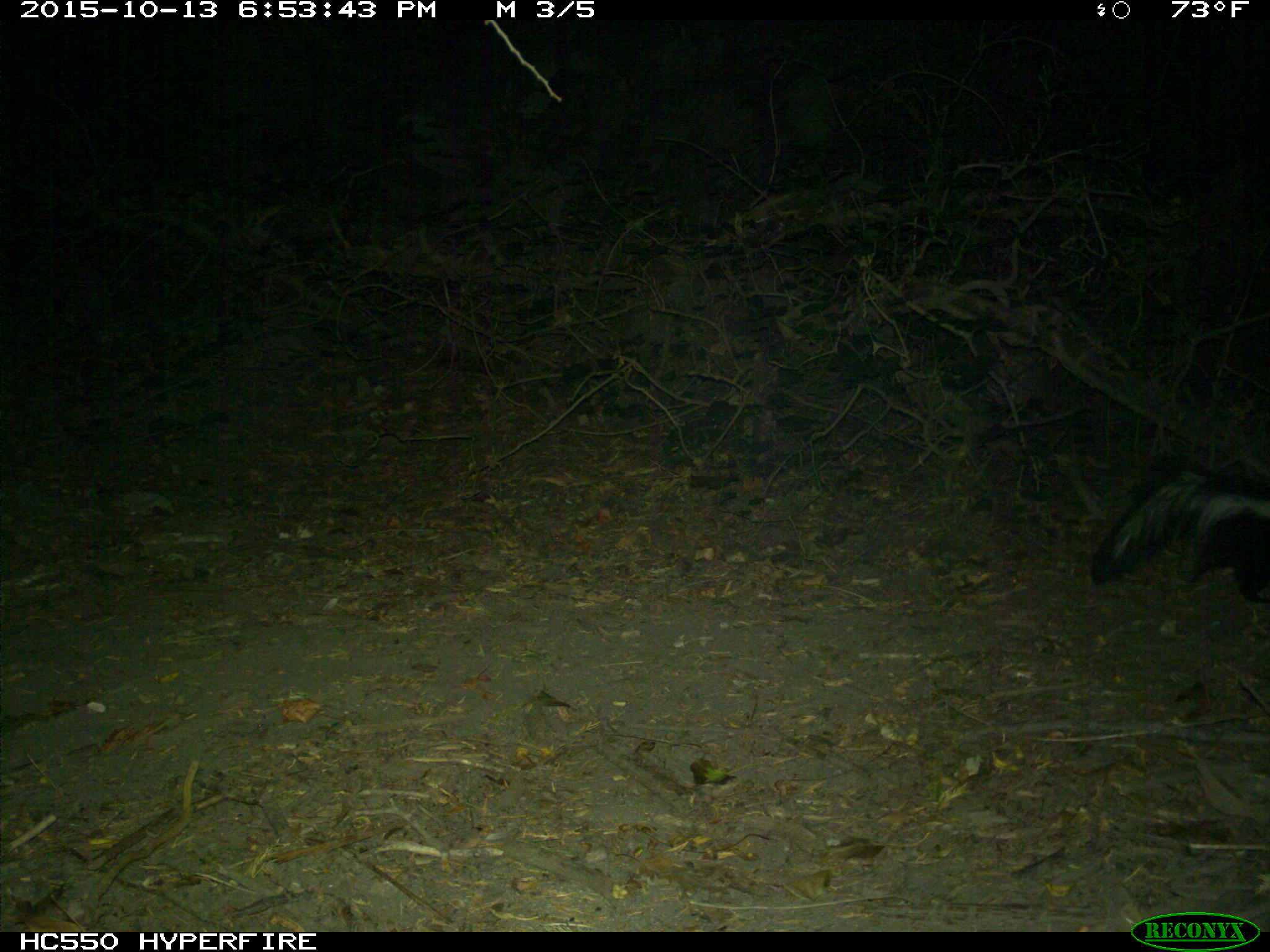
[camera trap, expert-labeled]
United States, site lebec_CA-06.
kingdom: Animalia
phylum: Chordata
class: Mammalia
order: Carnivora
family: Mephitidae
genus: Mephitis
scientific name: Mephitis mephitis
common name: striped skunk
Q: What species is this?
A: Mephitis mephitis (striped skunk).